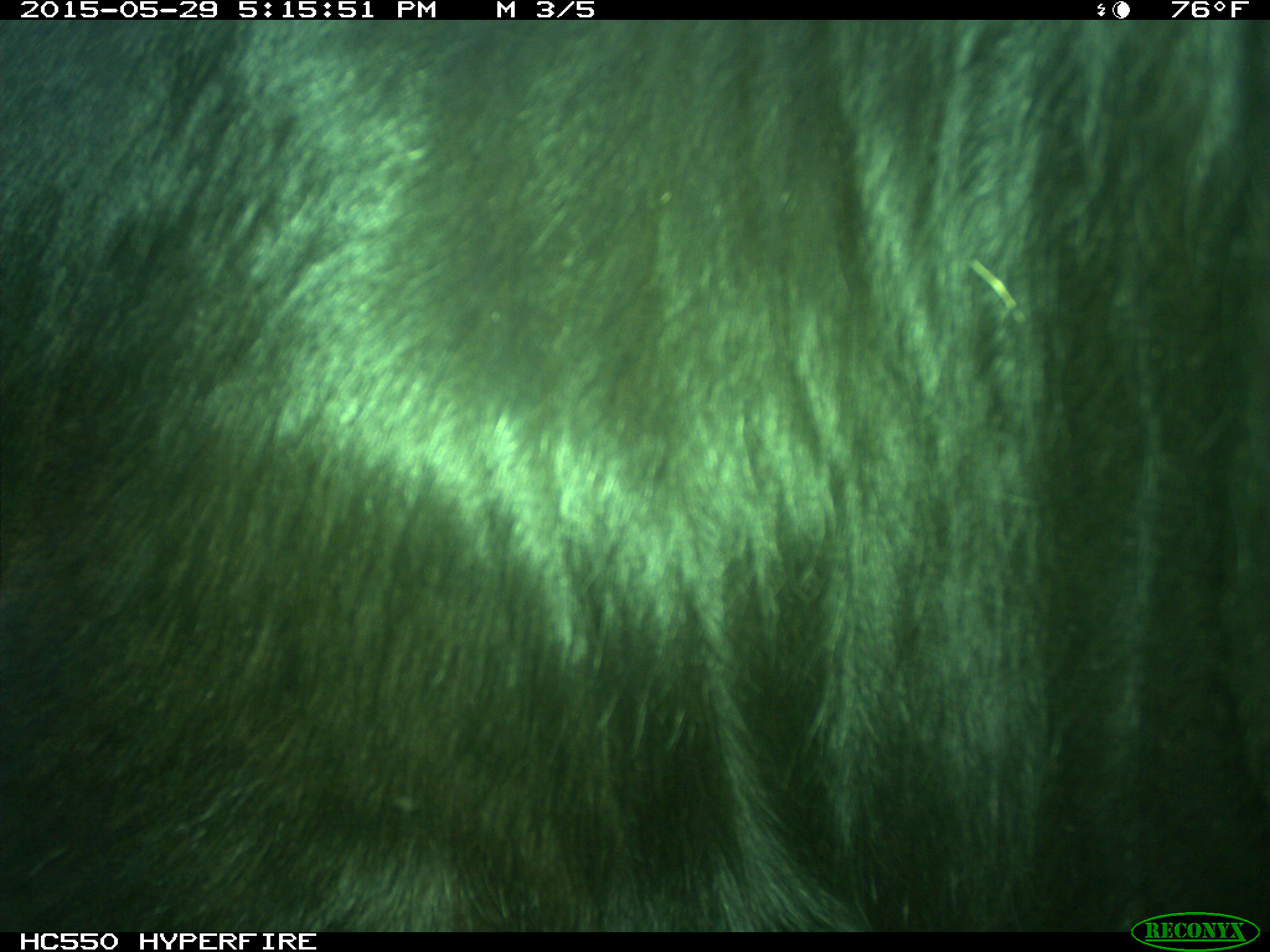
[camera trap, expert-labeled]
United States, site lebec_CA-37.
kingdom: Animalia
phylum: Chordata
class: Mammalia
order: Artiodactyla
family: Bovidae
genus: Bos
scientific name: Bos taurus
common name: domestic cow